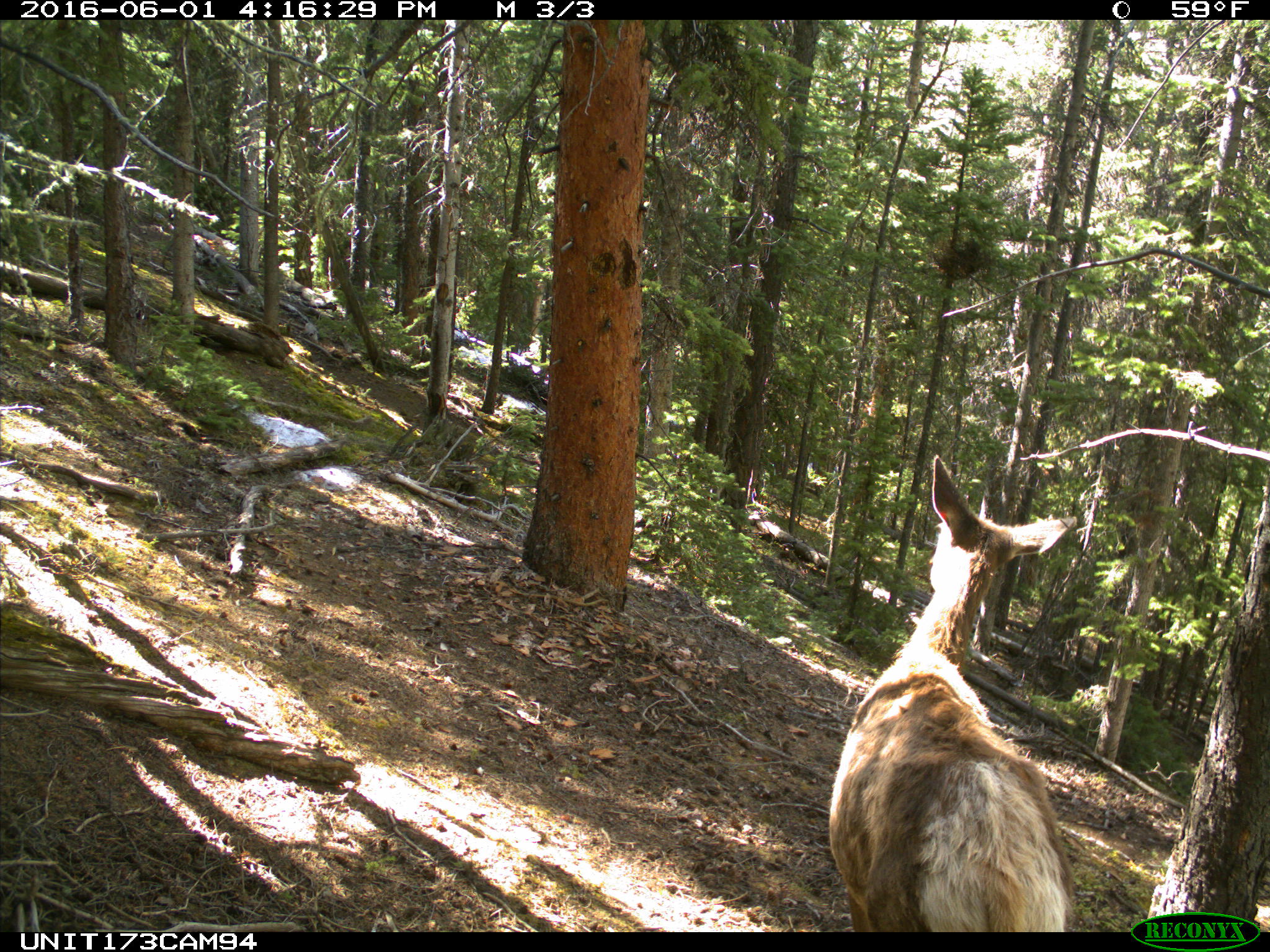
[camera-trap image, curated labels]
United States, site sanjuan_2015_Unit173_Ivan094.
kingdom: Animalia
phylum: Chordata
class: Mammalia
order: Artiodactyla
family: Cervidae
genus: Cervus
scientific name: Cervus elaphus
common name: red deer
Cervus elaphus (red deer).